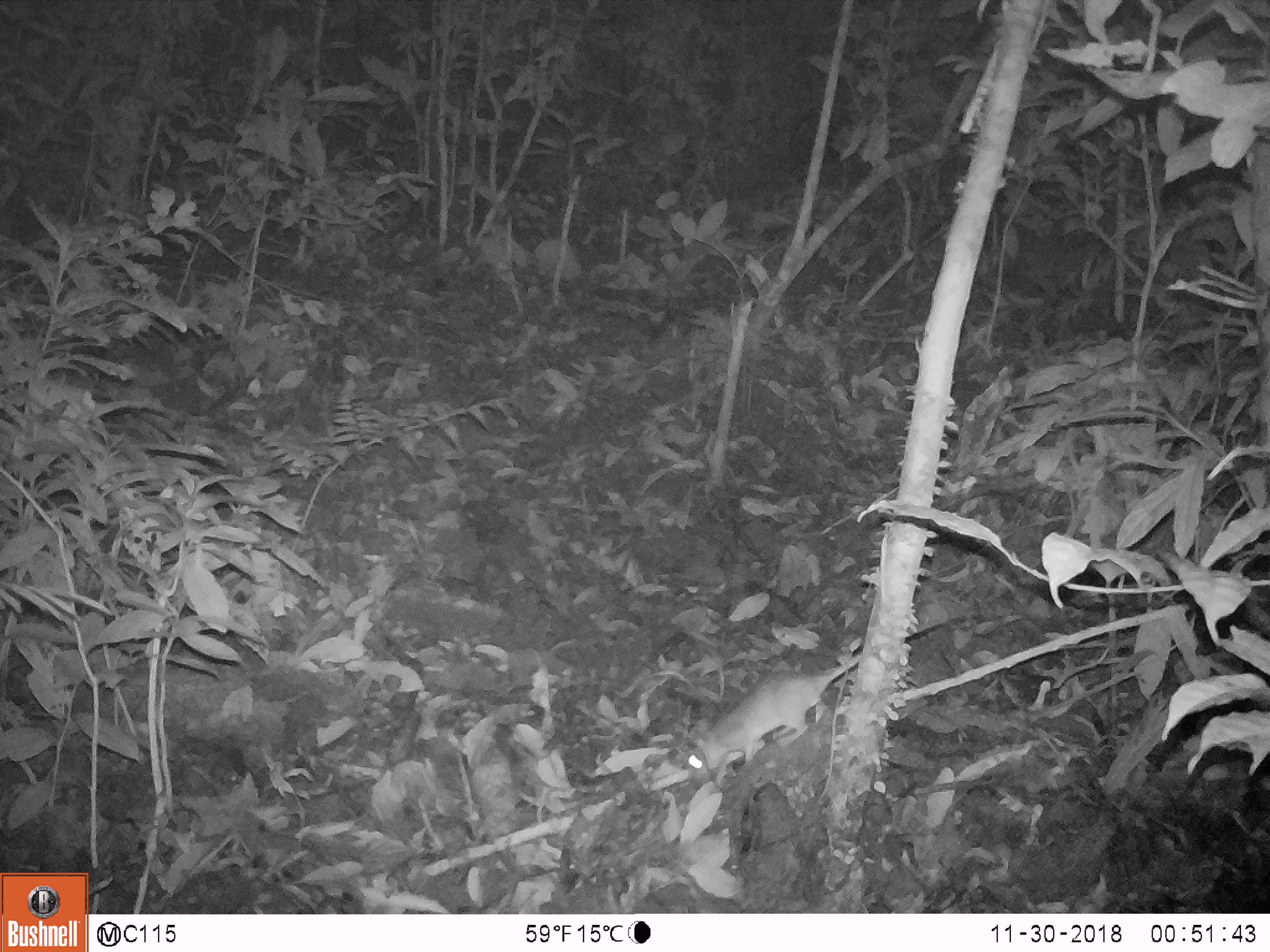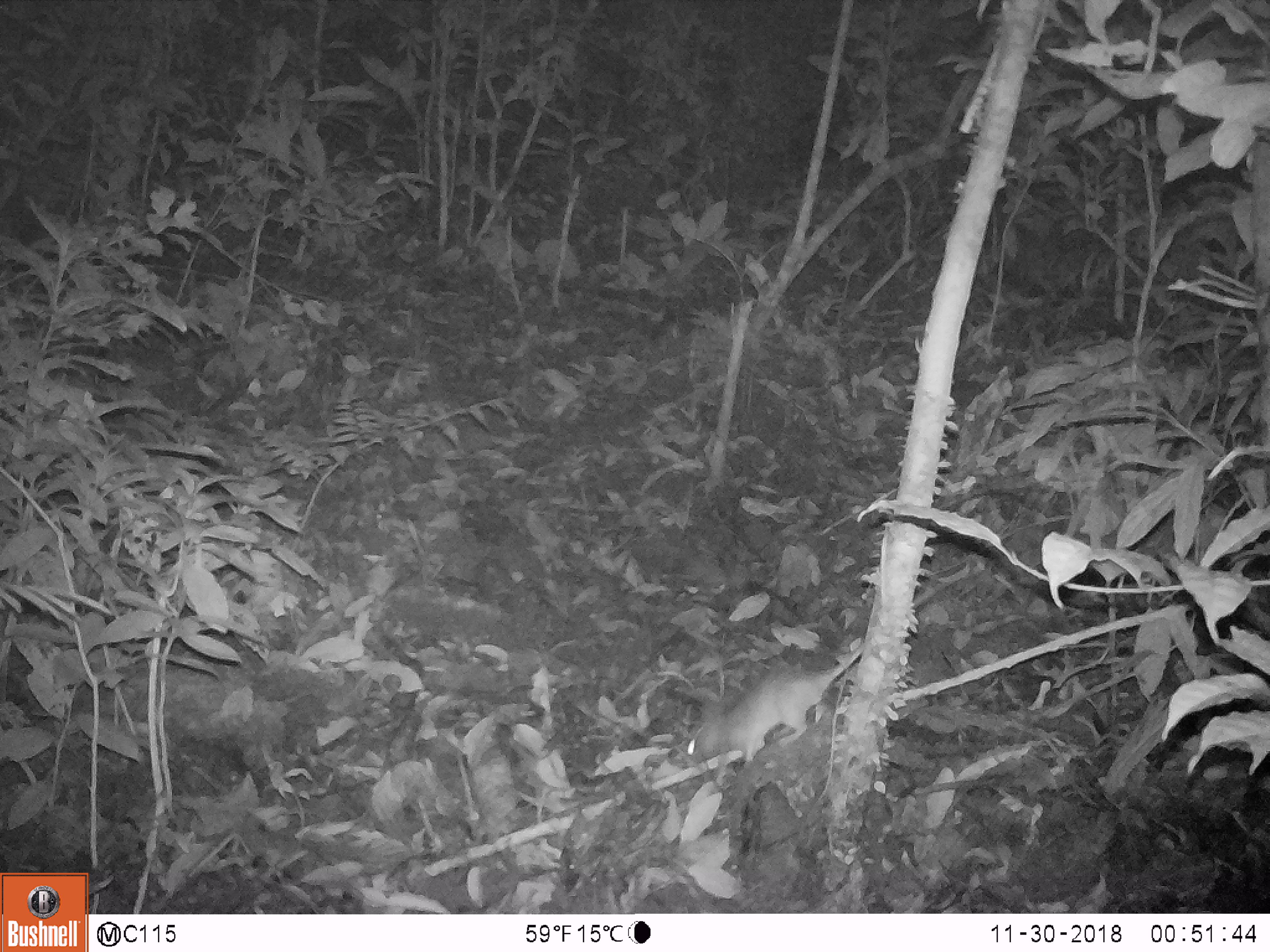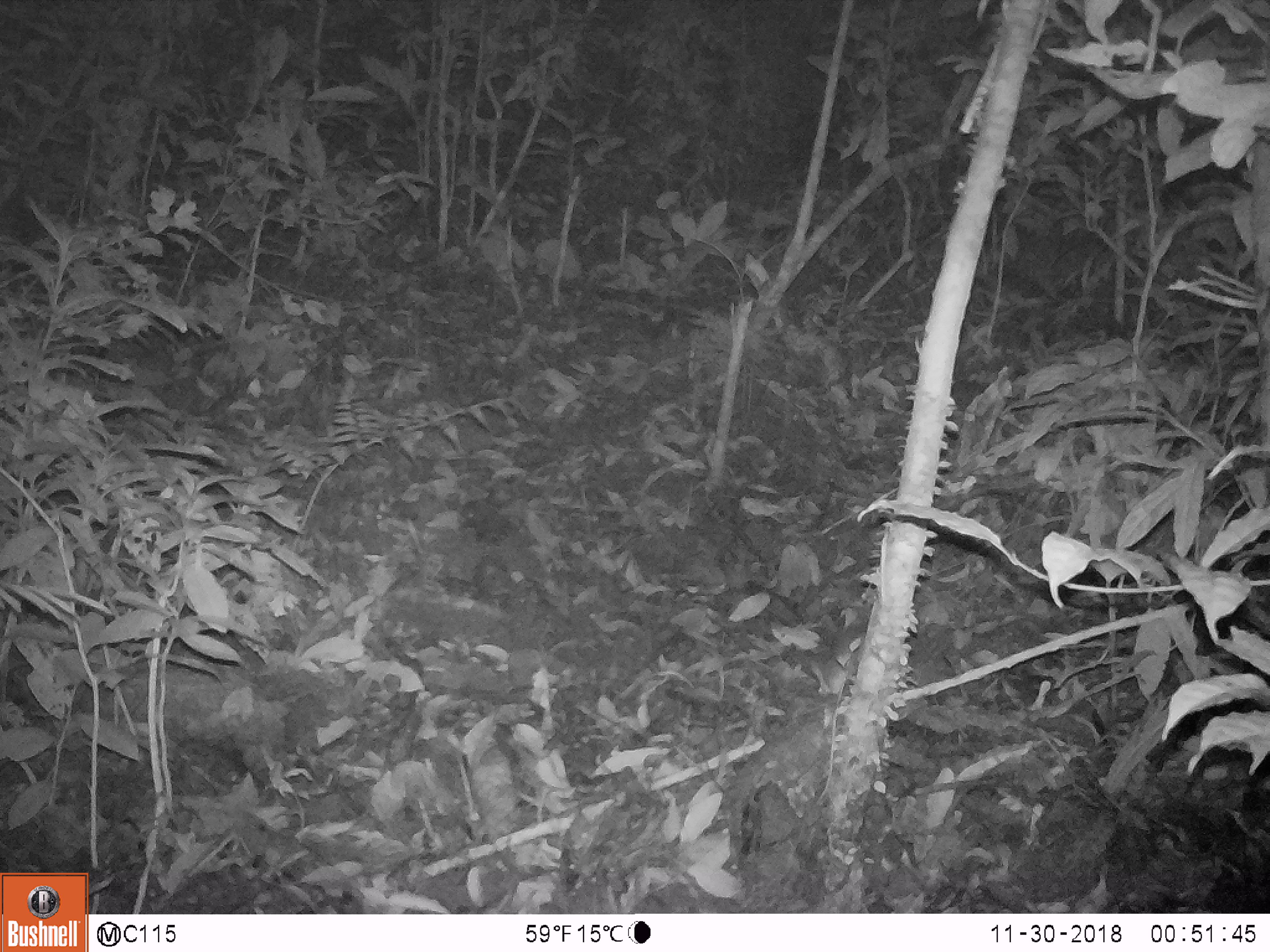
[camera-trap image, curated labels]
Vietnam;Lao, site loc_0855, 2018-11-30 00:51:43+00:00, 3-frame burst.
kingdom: Animalia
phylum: Chordata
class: Mammalia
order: Rodentia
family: Muridae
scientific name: Muridae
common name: old-world mice and rats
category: unidentified murid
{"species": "unidentified murid (old-world mice and rats) (Muridae)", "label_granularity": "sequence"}